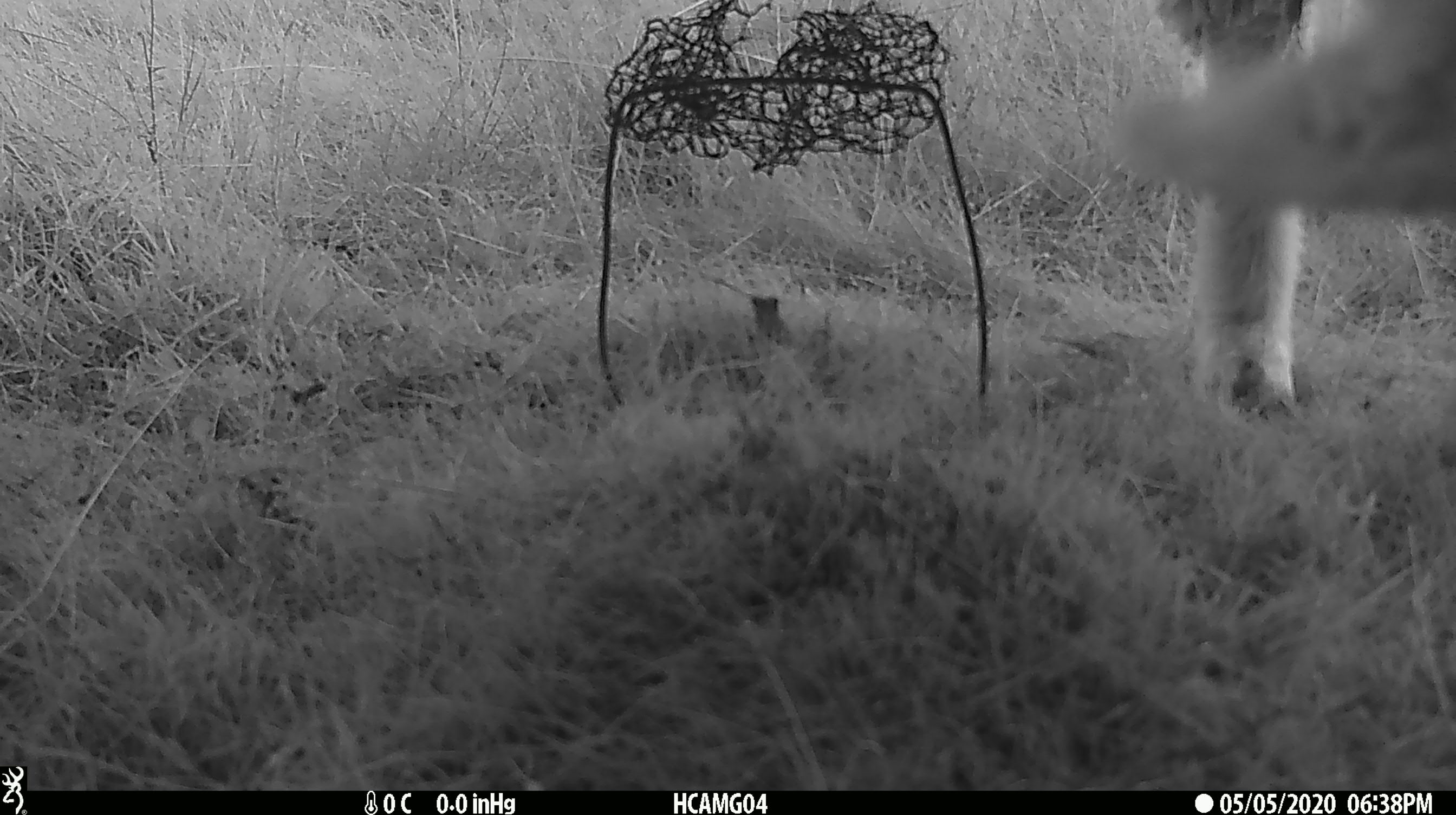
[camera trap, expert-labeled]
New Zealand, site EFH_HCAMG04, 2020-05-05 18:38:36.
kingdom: Animalia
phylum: Chordata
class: Mammalia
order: Artiodactyla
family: Bovidae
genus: Ovis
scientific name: Ovis aries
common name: domestic sheep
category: sheep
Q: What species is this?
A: Sheep (domestic sheep) (Ovis aries).